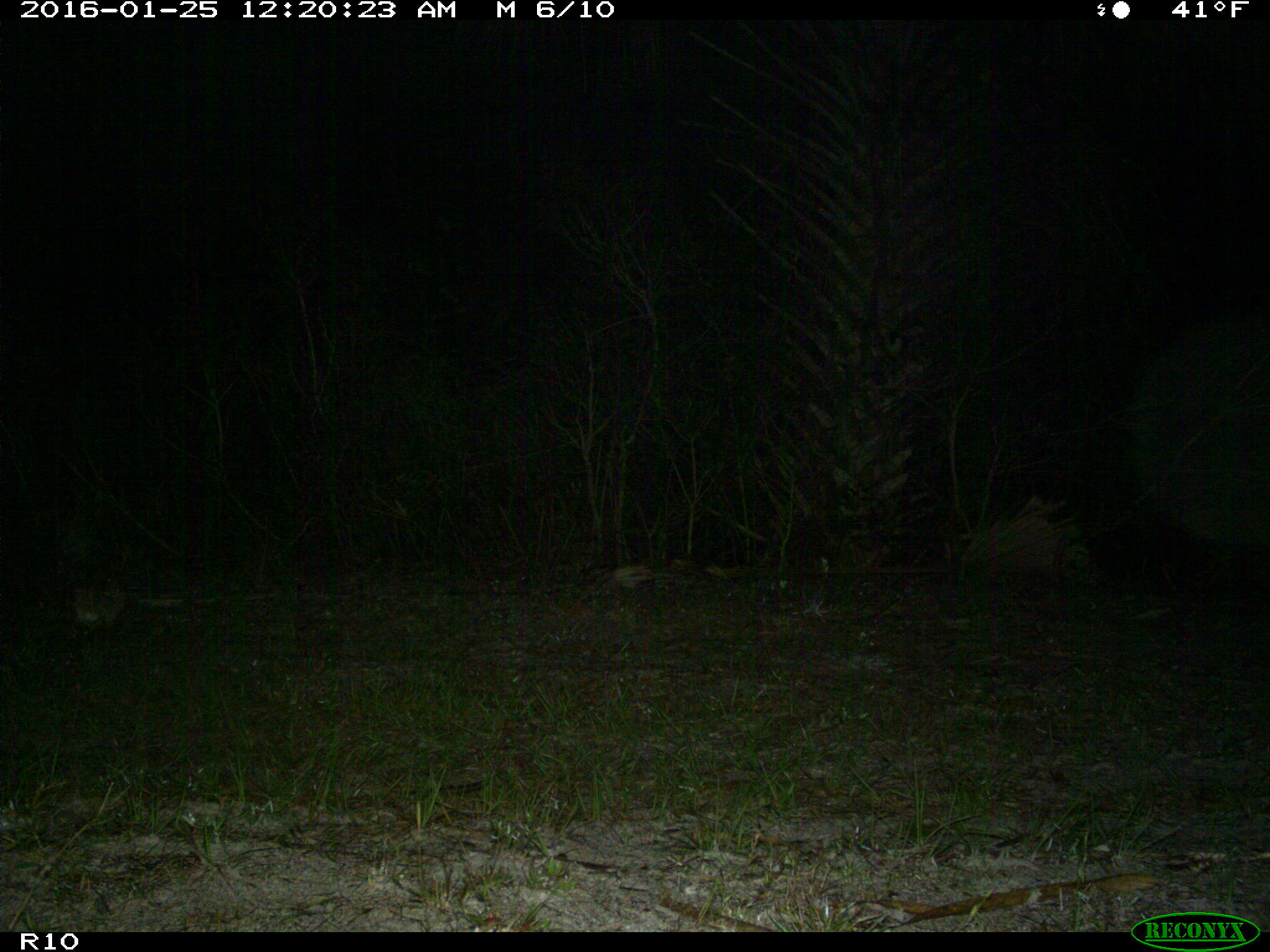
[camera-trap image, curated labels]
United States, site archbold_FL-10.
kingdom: Animalia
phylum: Chordata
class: Mammalia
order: Lagomorpha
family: Leporidae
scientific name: Leporidae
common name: rabbits and hares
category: unidentified rabbit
Unidentified rabbit (rabbits and hares) (Leporidae).